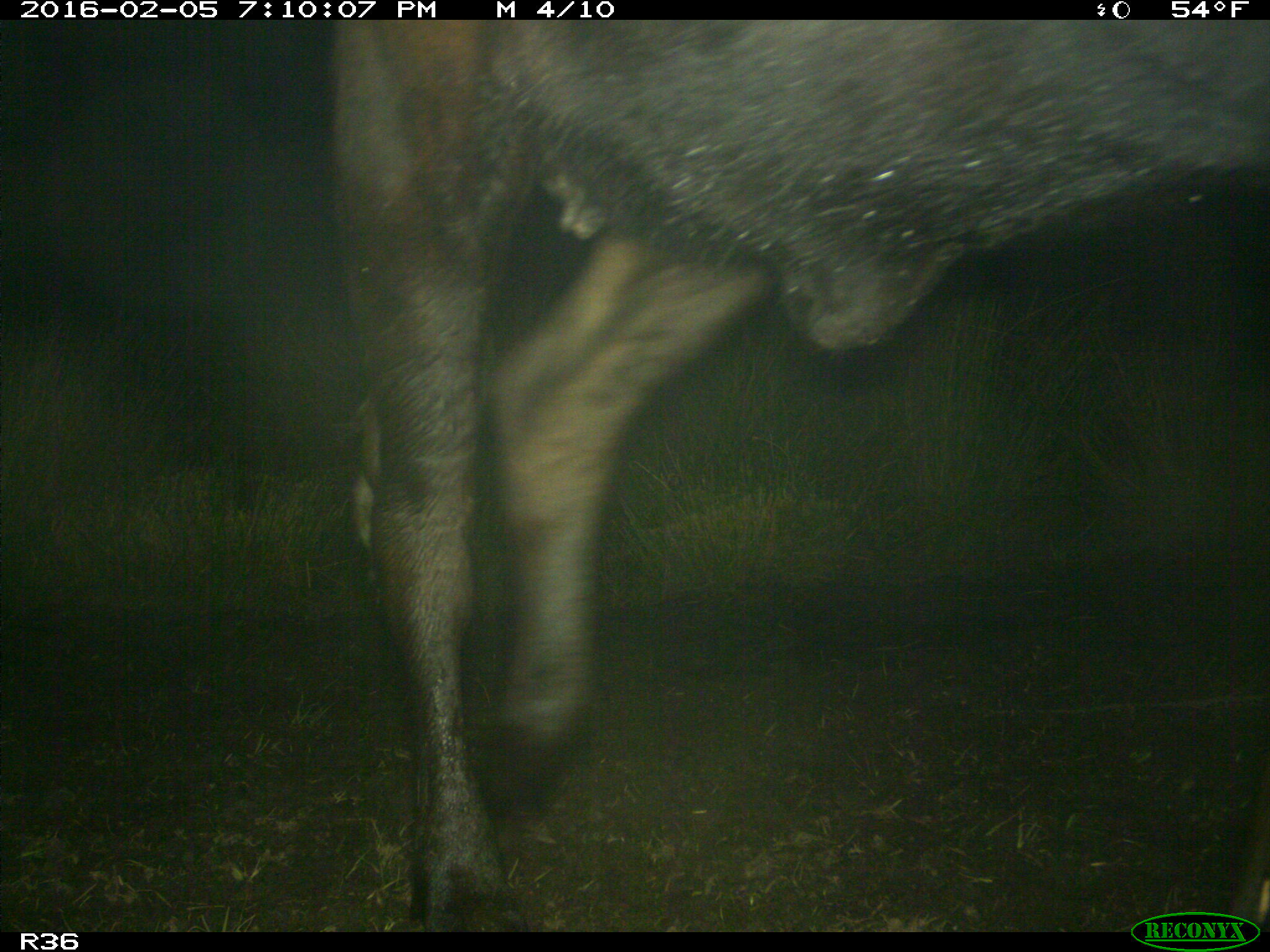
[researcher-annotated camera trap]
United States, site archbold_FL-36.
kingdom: Animalia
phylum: Chordata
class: Mammalia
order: Artiodactyla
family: Bovidae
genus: Bos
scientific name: Bos taurus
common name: domestic cow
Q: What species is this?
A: Bos taurus (domestic cow).